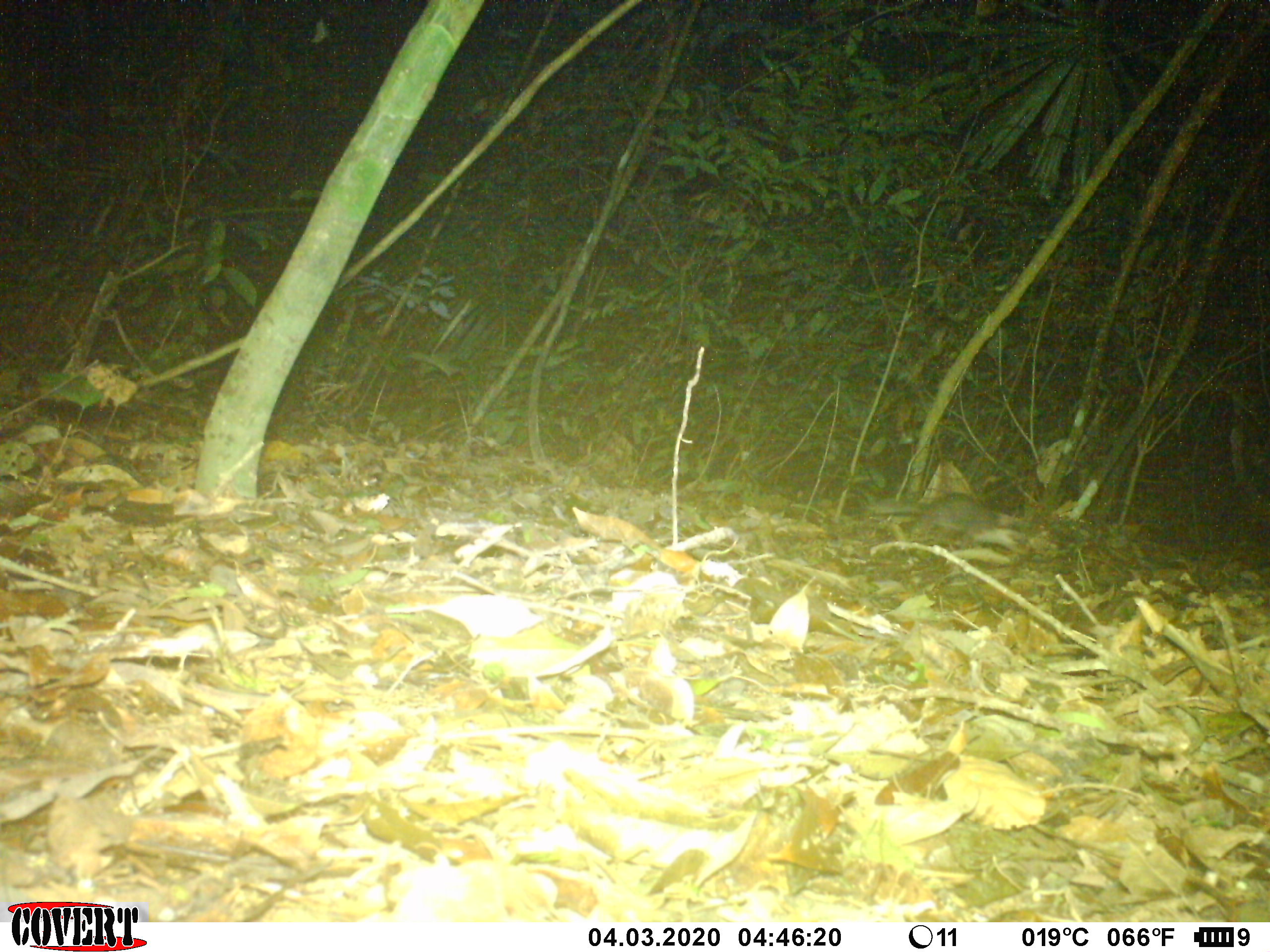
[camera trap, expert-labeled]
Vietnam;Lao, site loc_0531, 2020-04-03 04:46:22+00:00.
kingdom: Animalia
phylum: Chordata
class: Mammalia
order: Carnivora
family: Mustelidae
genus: Melogale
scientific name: Melogale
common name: ferret badger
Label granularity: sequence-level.